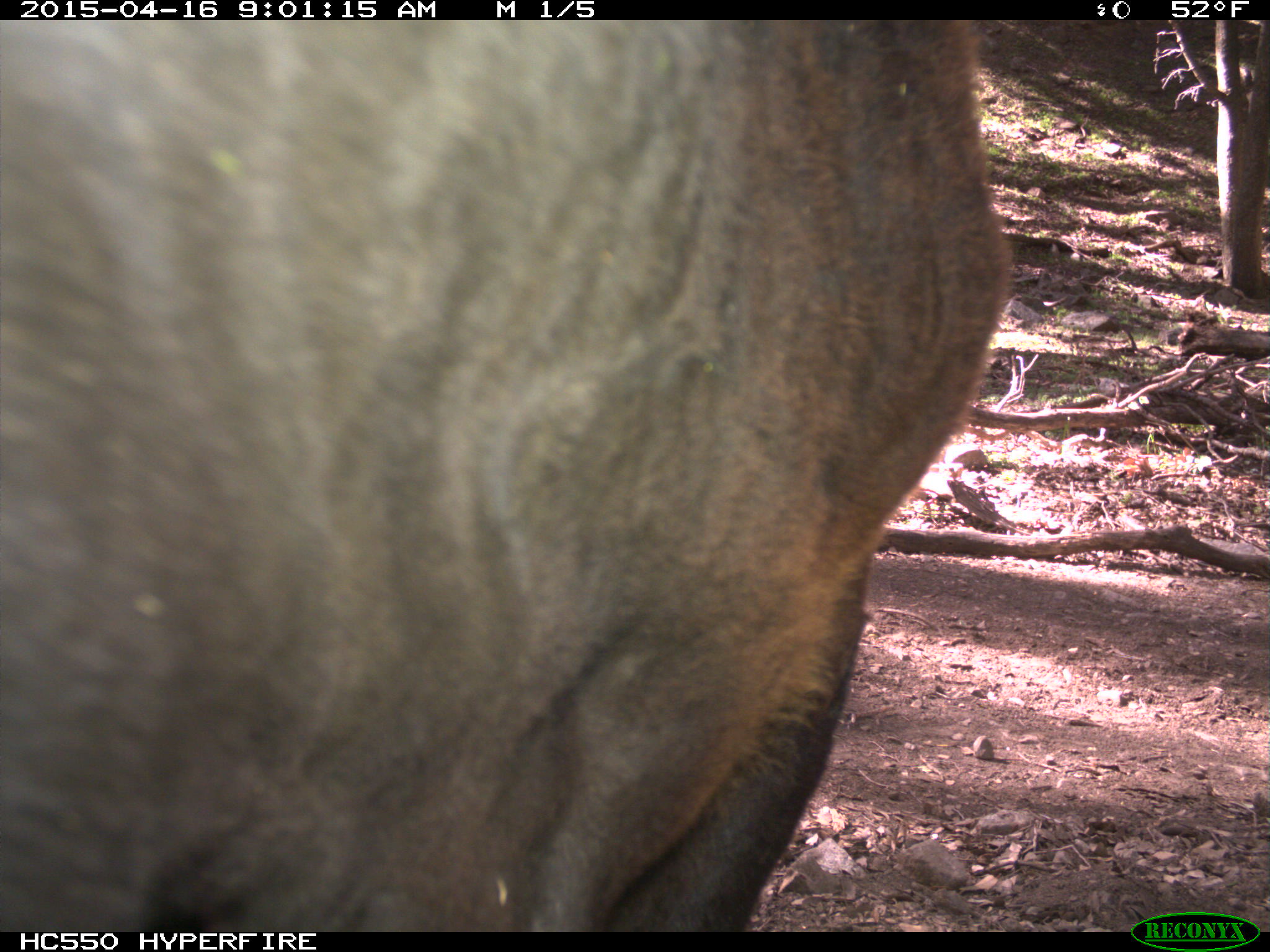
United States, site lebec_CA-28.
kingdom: Animalia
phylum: Chordata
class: Mammalia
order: Artiodactyla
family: Bovidae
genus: Bos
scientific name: Bos taurus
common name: domestic cow